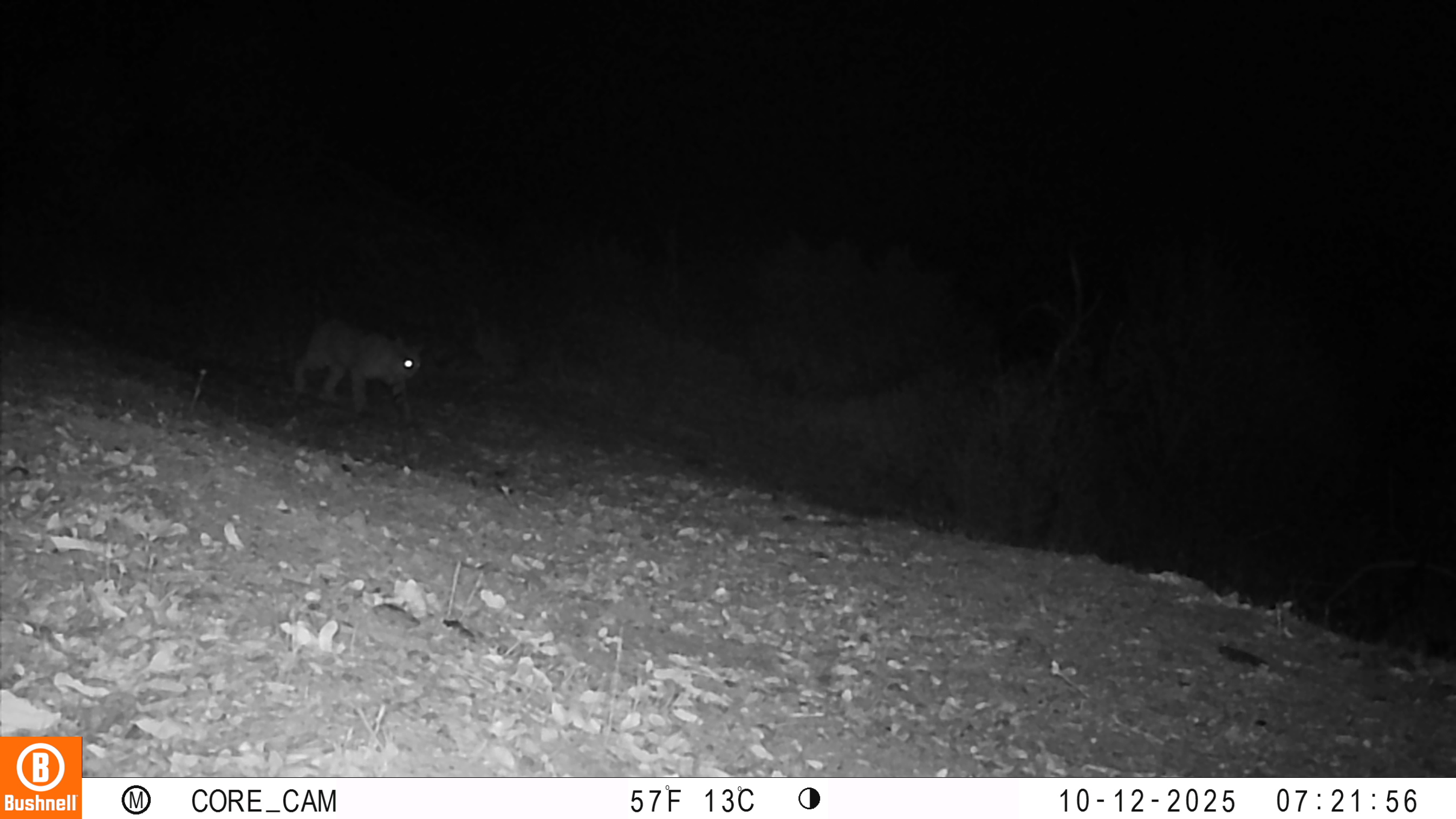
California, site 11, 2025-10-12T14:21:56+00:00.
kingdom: Animalia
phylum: Chordata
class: Mammalia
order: Carnivora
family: Felidae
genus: Lynx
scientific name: Lynx rufus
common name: bobcat